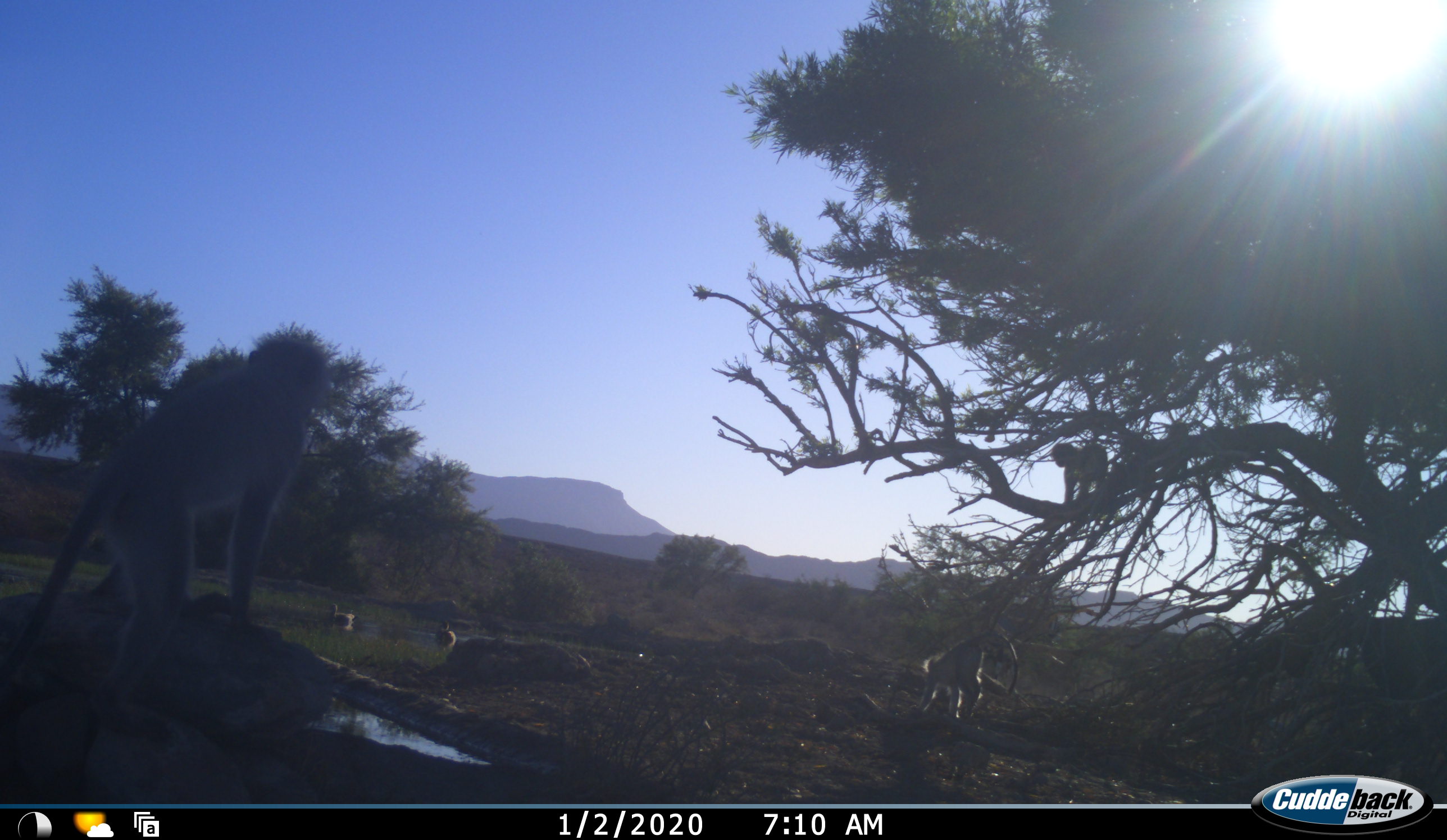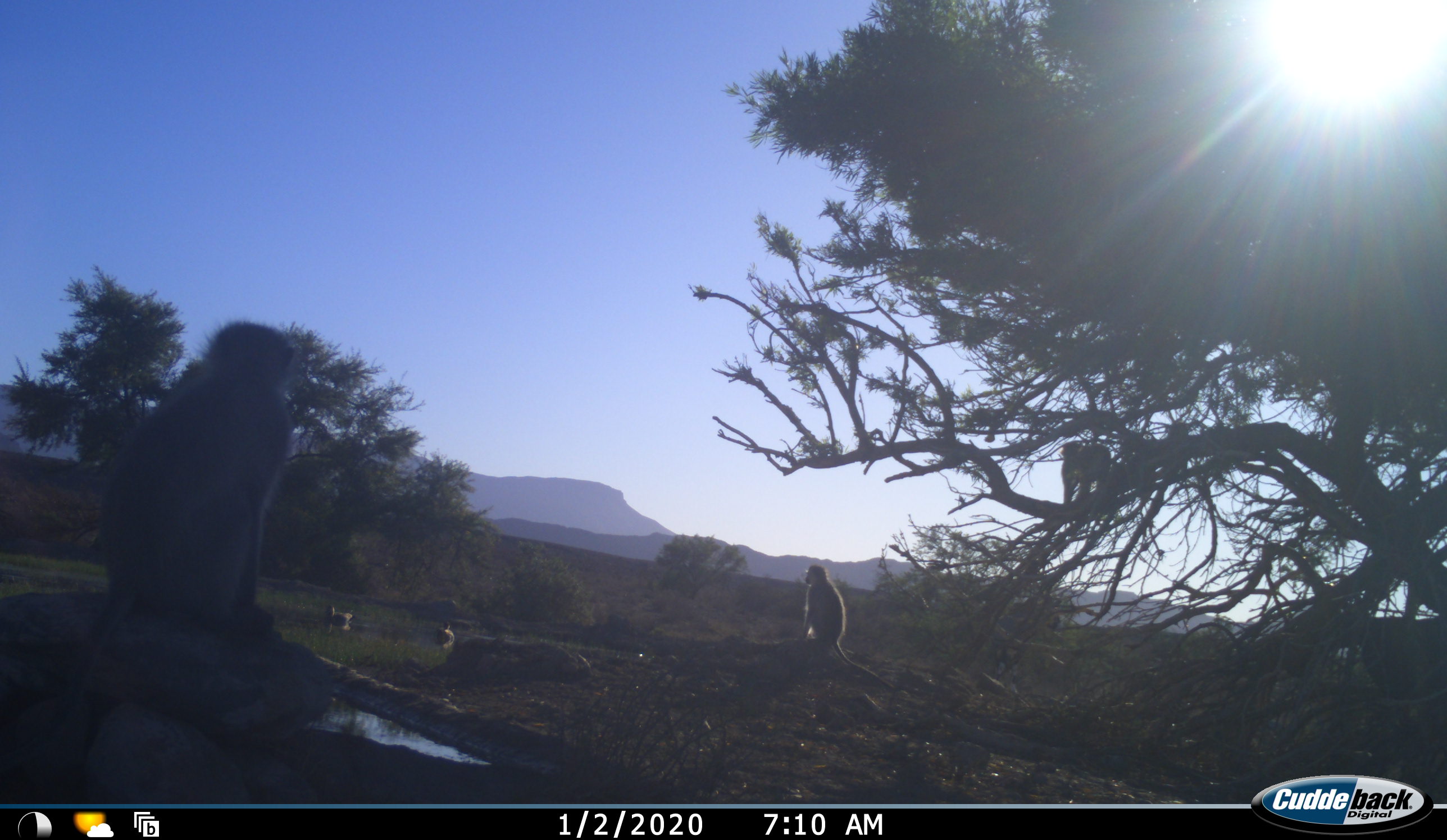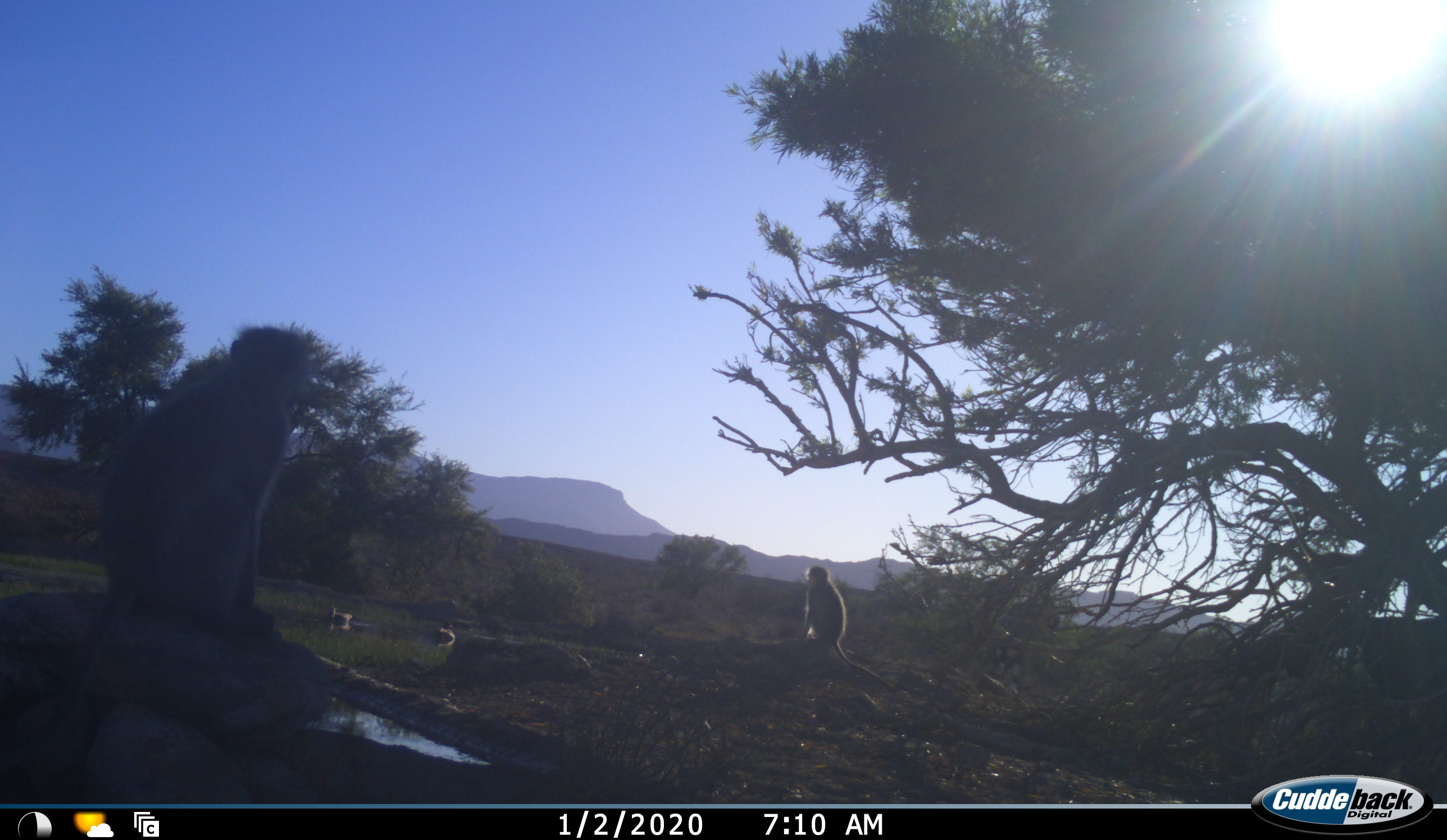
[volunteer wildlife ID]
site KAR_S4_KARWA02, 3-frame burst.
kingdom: Animalia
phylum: Chordata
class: Aves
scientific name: Aves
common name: bird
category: birdother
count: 2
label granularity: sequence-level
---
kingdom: Animalia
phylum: Chordata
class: Mammalia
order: Primates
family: Cercopithecidae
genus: Chlorocebus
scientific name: Chlorocebus pygerythrus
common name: vervet monkey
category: monkeyvervet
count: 3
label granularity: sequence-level